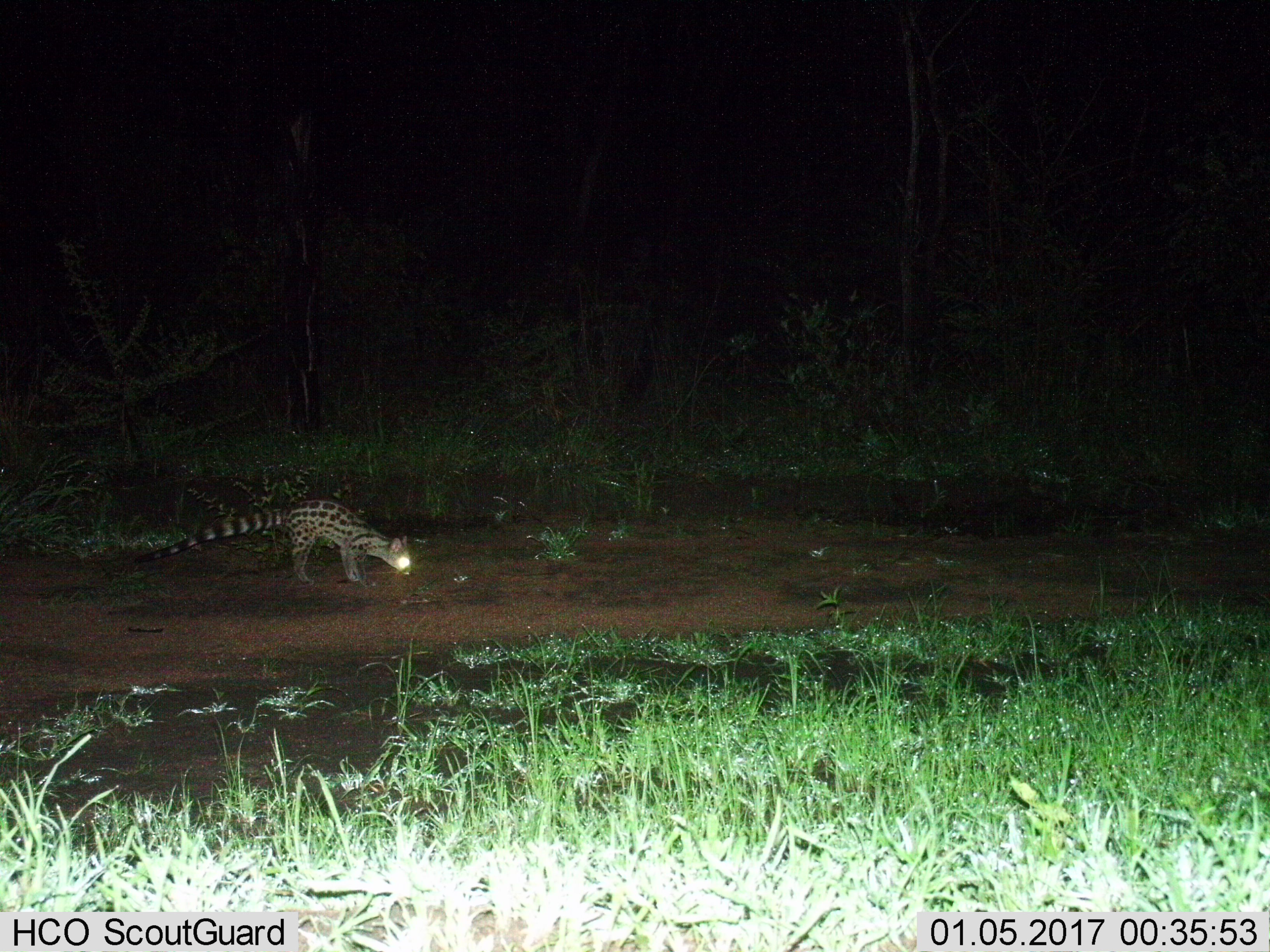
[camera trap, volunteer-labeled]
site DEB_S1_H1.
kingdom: Animalia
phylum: Chordata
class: Mammalia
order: Carnivora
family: Viverridae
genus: Genetta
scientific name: Genetta genetta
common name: small-spotted genet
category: genetcommonsmallspotted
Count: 1.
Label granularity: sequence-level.